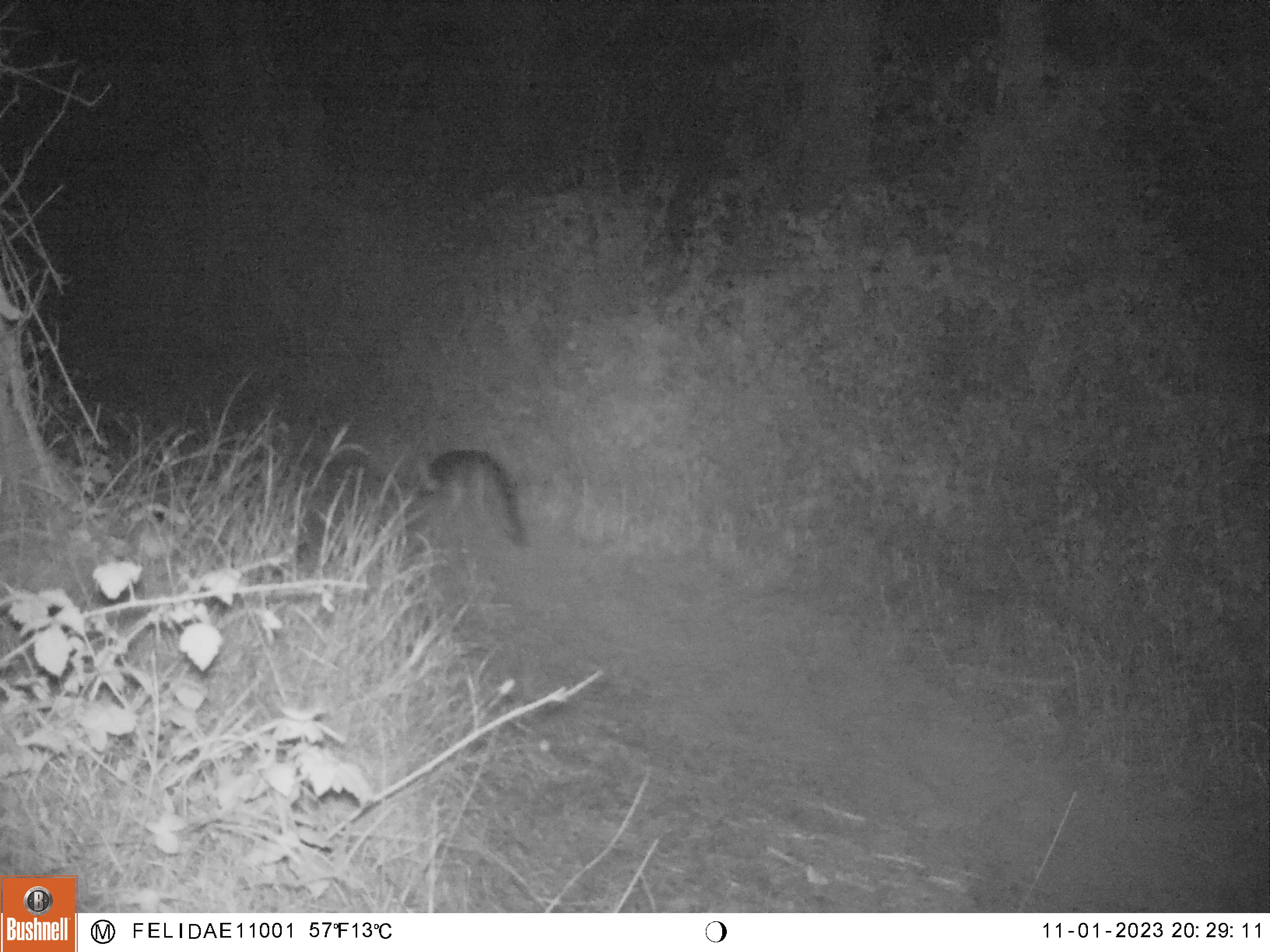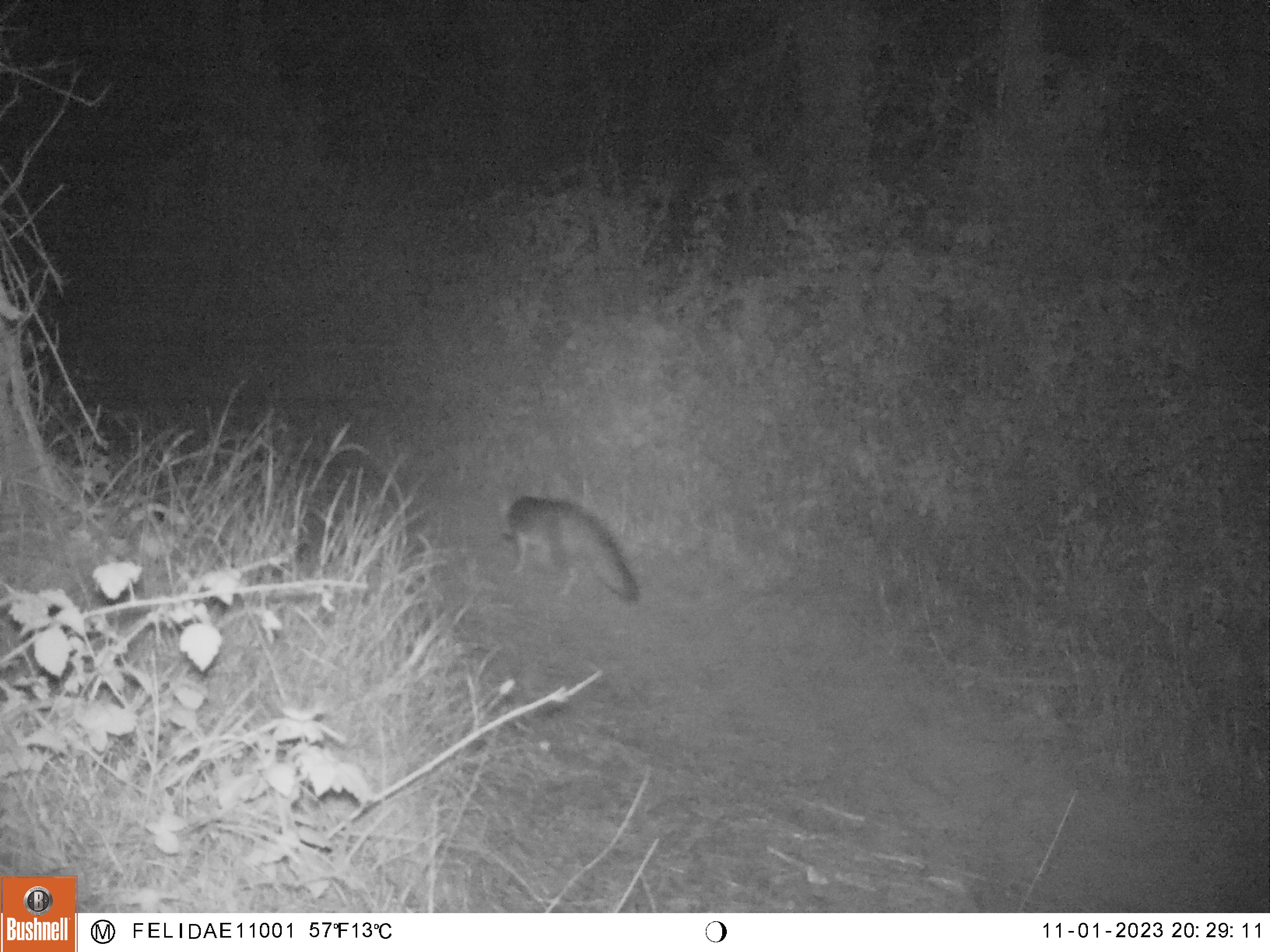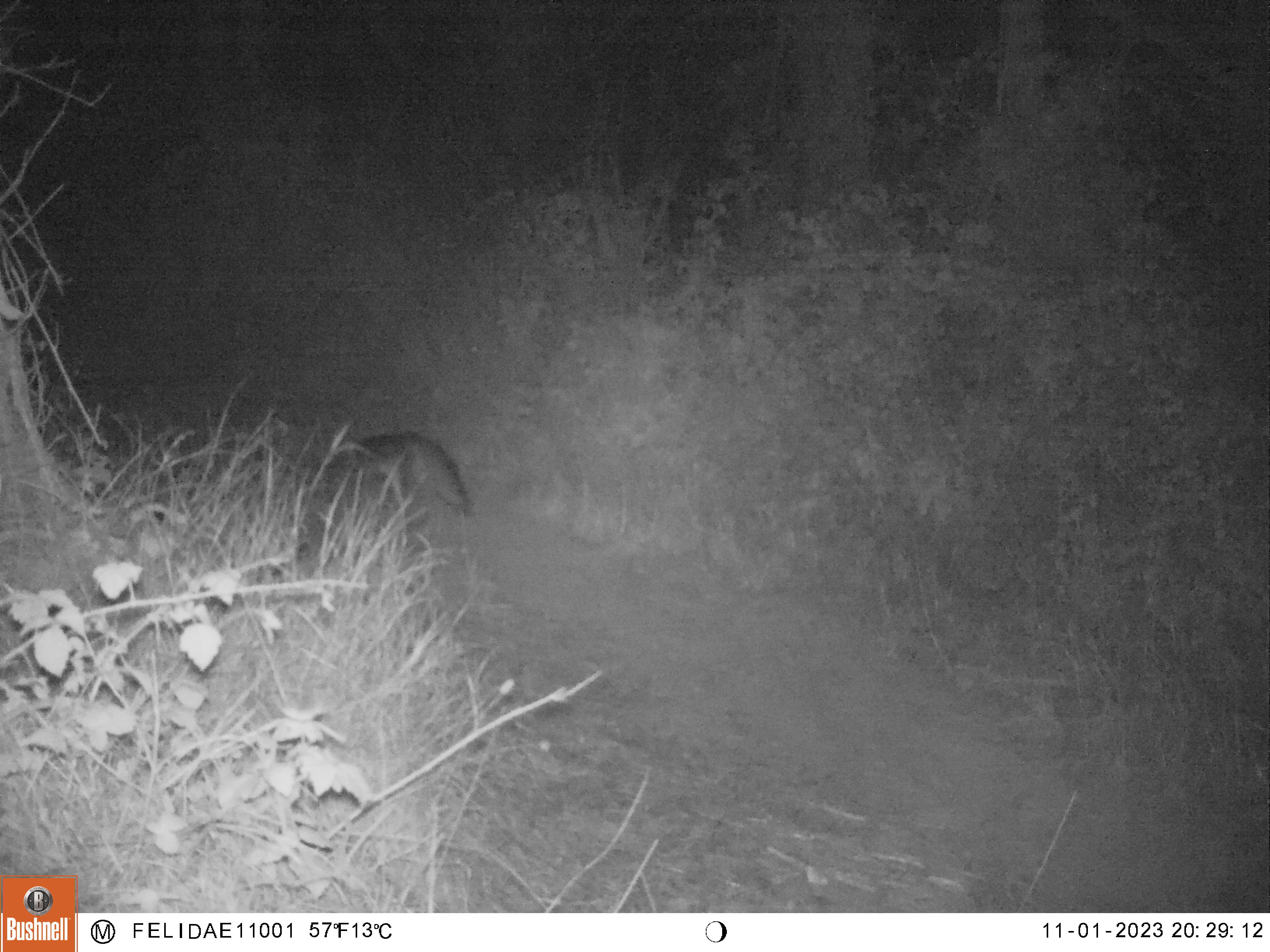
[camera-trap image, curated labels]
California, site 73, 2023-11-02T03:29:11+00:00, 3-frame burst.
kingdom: Animalia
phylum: Chordata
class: Mammalia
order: Carnivora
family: Canidae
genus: Urocyon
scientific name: Urocyon cinereoargenteus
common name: gray fox